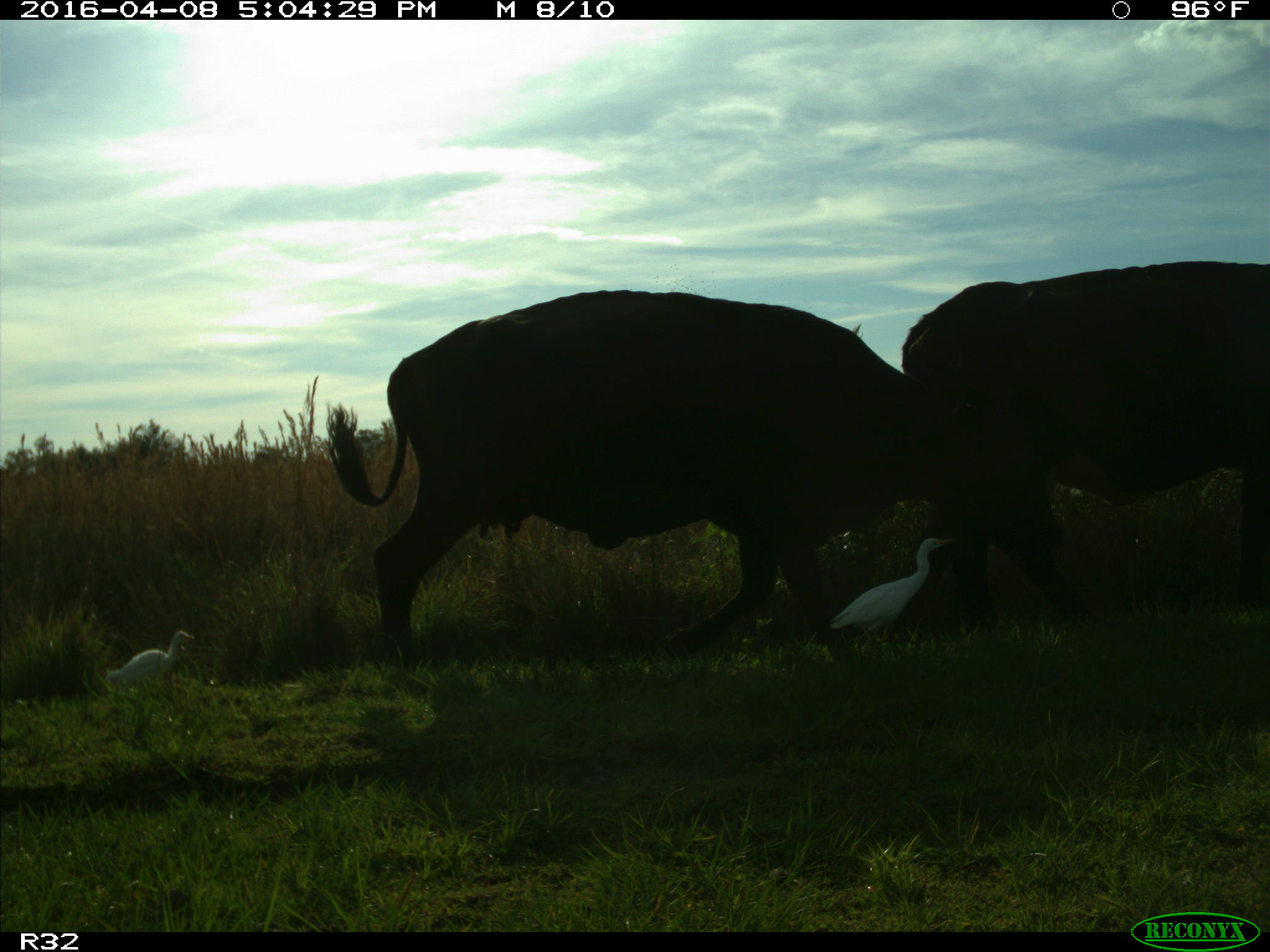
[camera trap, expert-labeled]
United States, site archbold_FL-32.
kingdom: Animalia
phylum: Chordata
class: Mammalia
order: Artiodactyla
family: Bovidae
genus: Bos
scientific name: Bos taurus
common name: domestic cow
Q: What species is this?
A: Bos taurus (domestic cow).